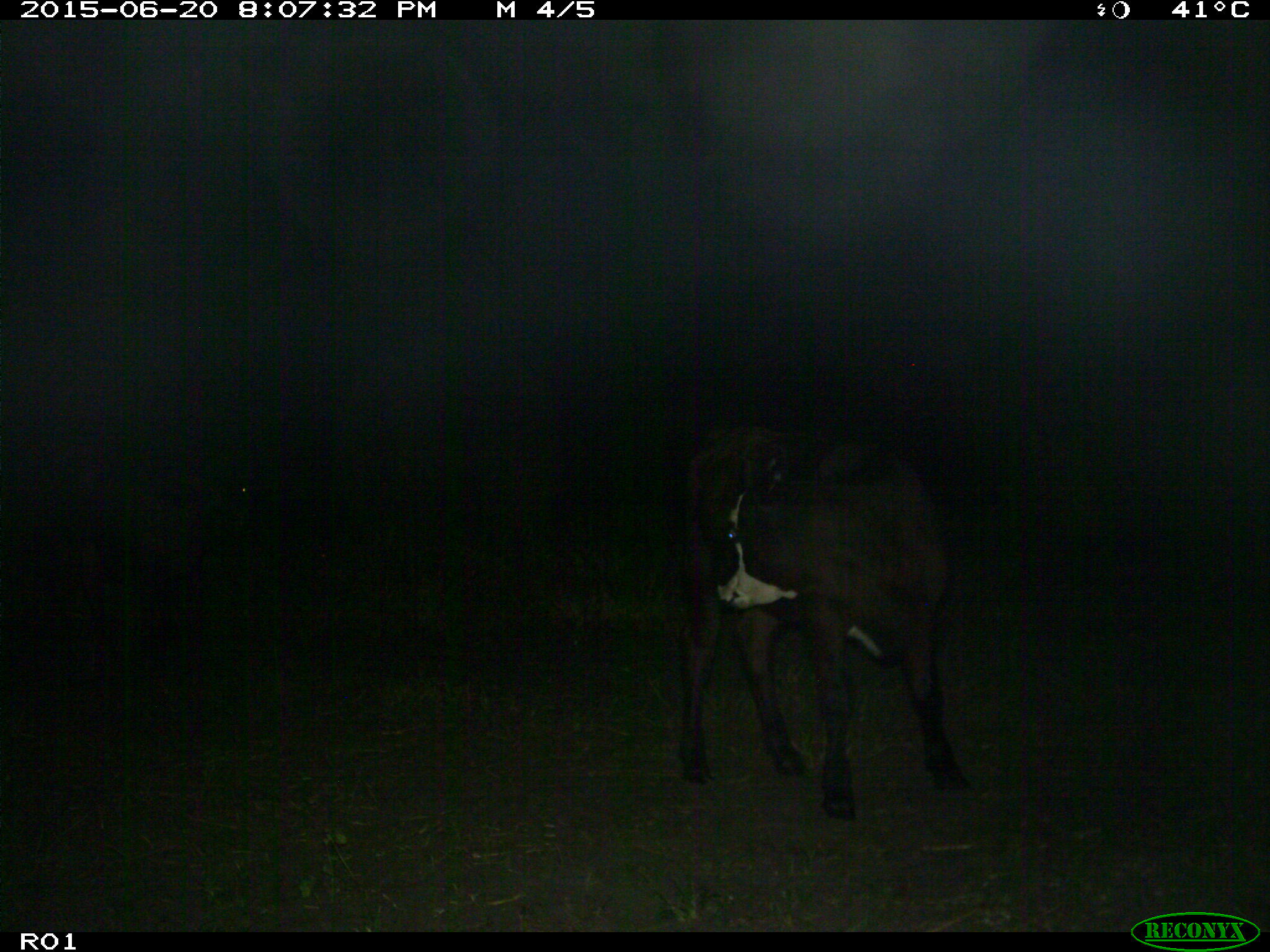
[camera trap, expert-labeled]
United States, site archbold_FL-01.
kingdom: Animalia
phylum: Chordata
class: Mammalia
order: Artiodactyla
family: Bovidae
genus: Bos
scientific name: Bos taurus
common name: domestic cow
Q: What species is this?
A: Bos taurus (domestic cow).